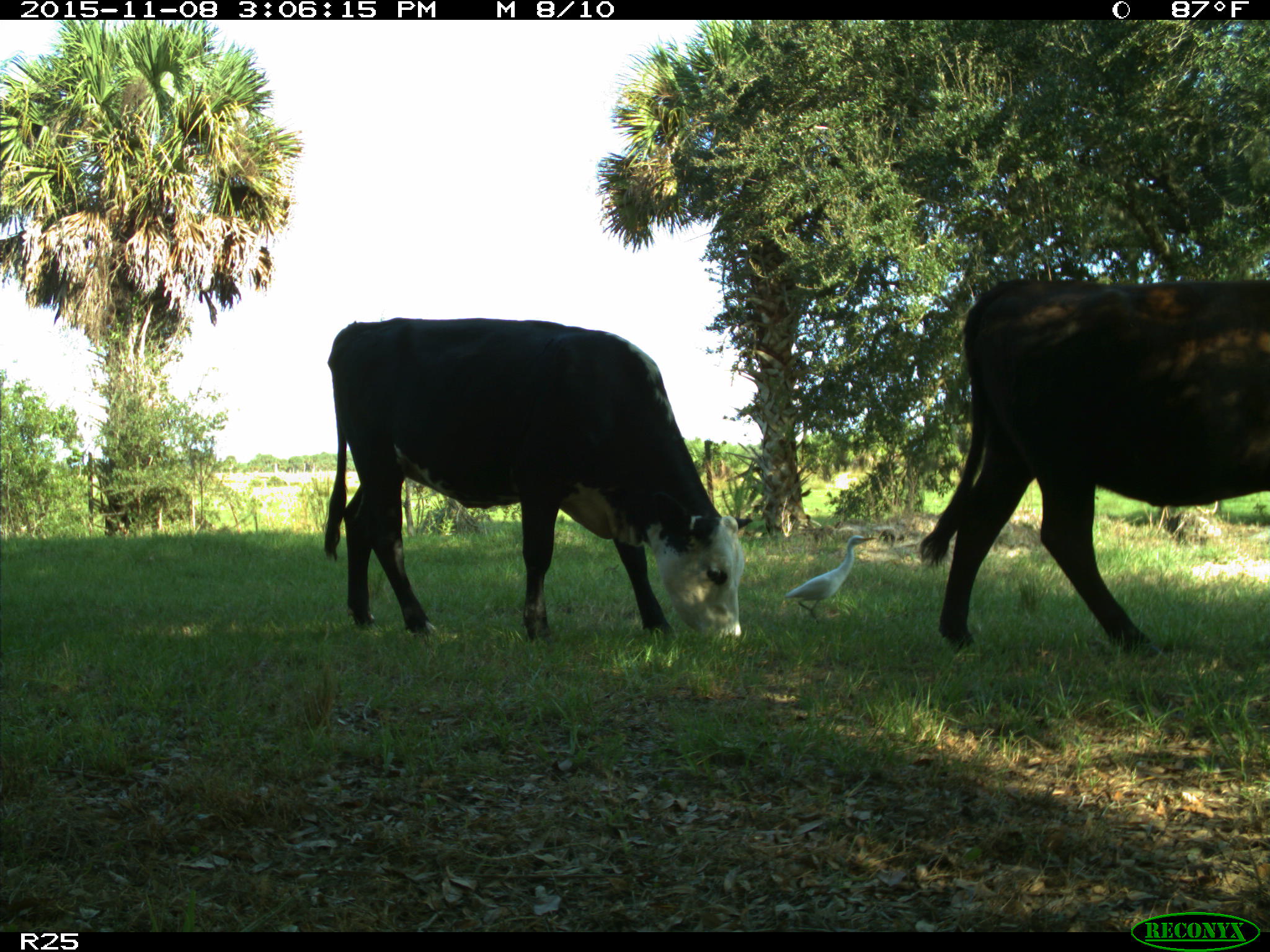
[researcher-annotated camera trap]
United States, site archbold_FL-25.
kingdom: Animalia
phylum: Chordata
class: Mammalia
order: Artiodactyla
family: Bovidae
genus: Bos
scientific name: Bos taurus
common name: domestic cow